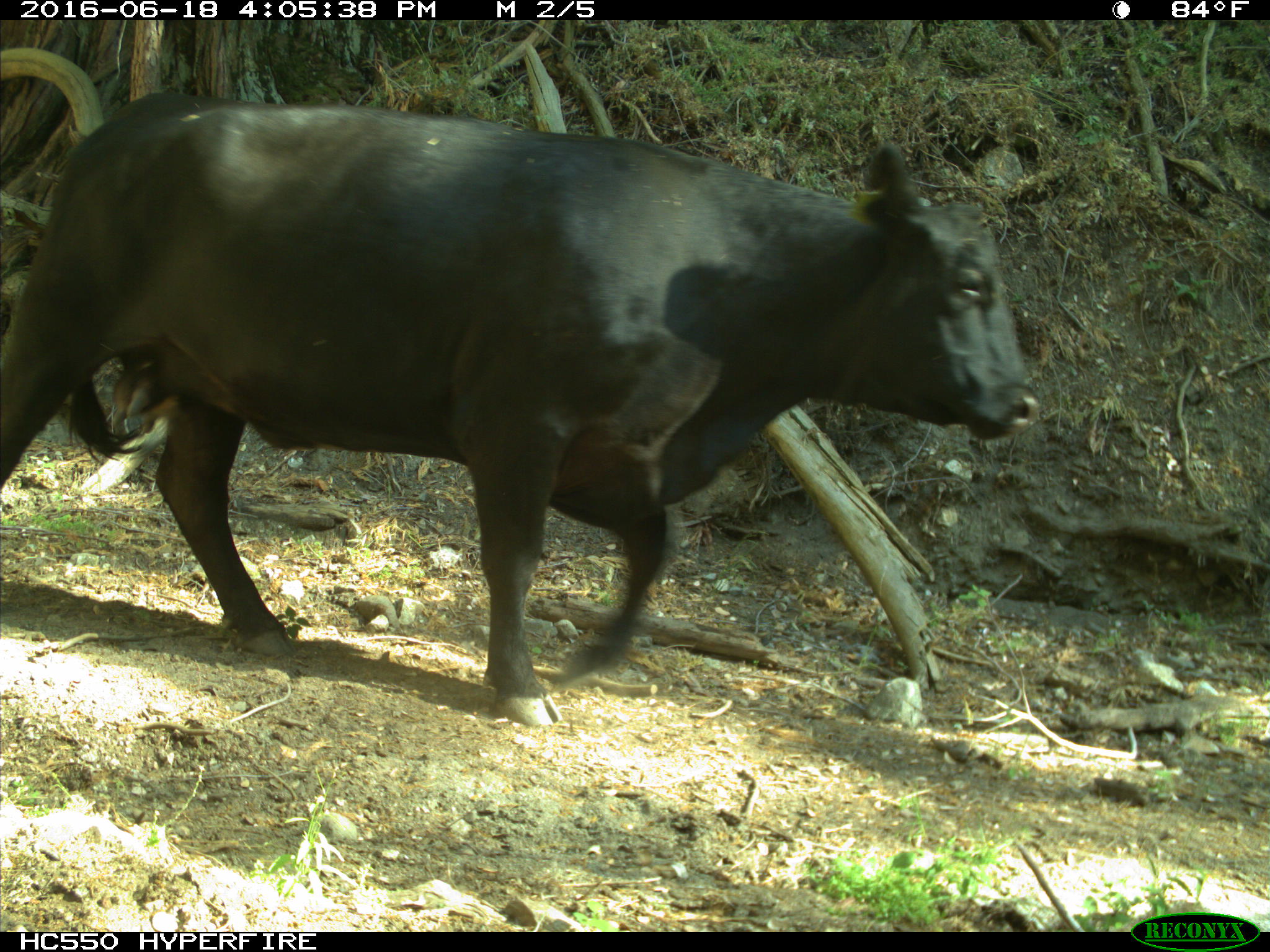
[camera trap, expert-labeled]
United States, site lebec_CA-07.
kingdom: Animalia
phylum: Chordata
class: Mammalia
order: Artiodactyla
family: Bovidae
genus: Bos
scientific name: Bos taurus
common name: domestic cow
Bos taurus (domestic cow).